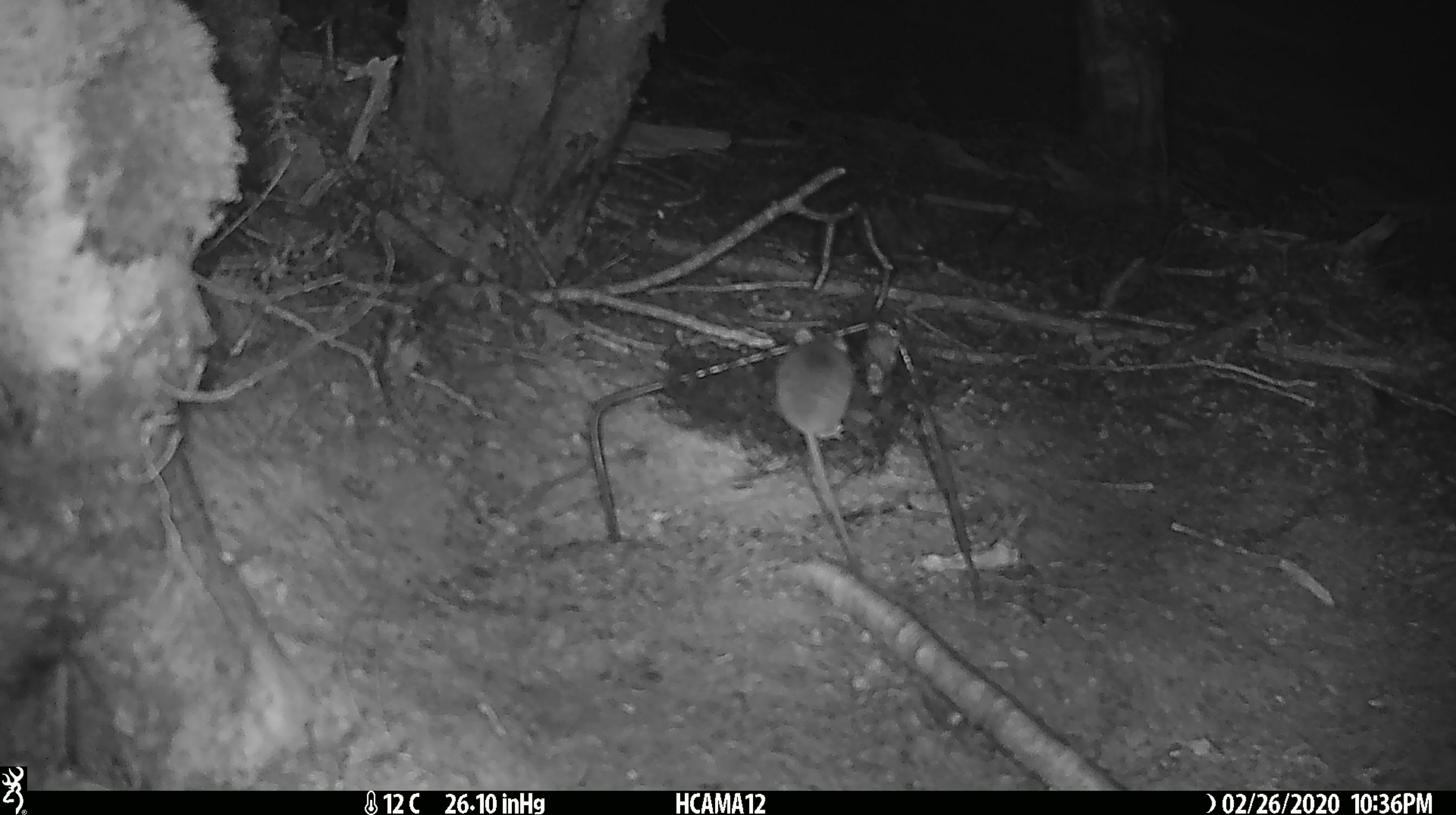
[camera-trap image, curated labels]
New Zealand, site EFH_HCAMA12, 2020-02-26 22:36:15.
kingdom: Animalia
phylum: Chordata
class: Mammalia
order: Rodentia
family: Muridae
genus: Mus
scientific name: Mus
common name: mouse